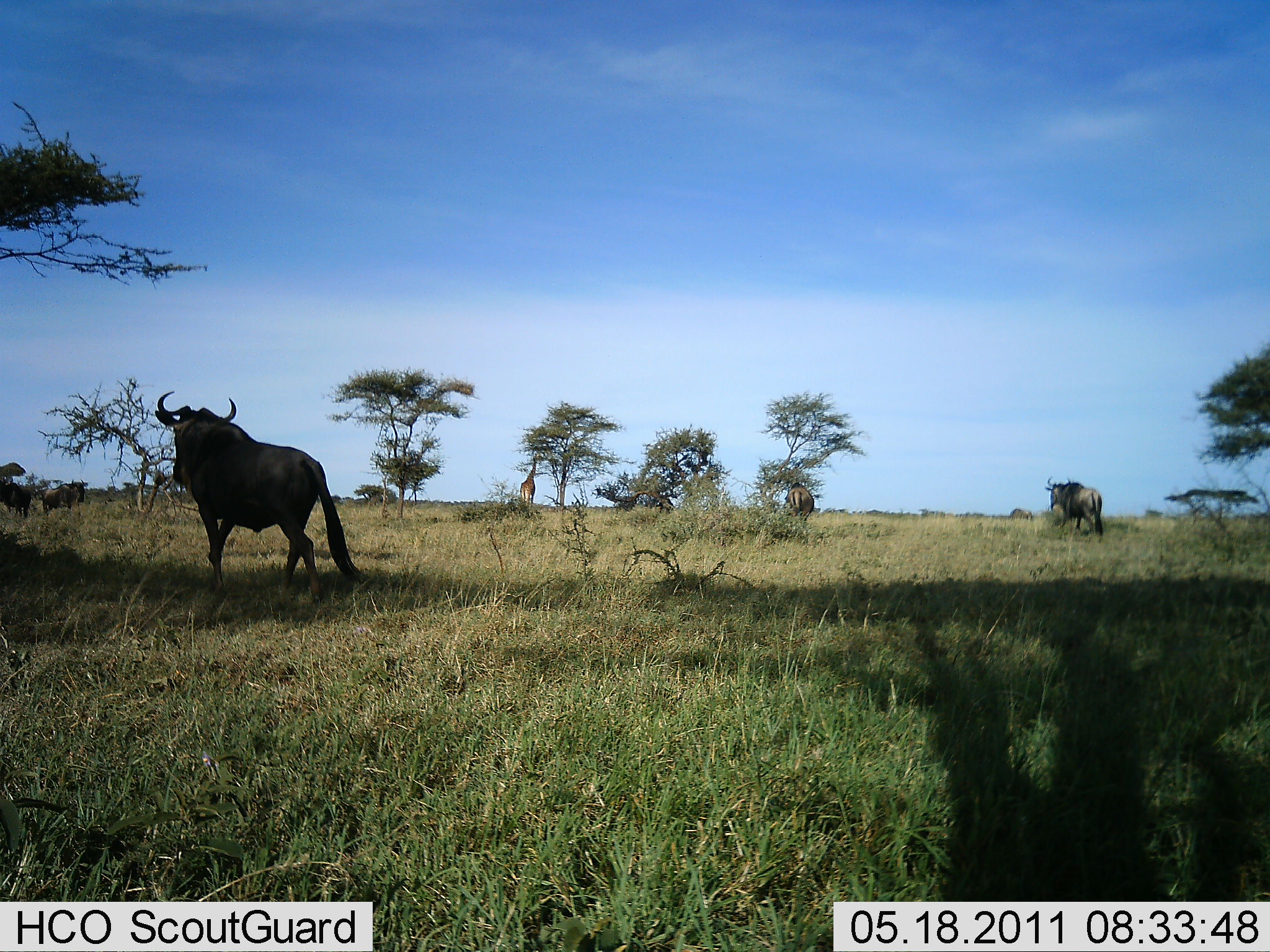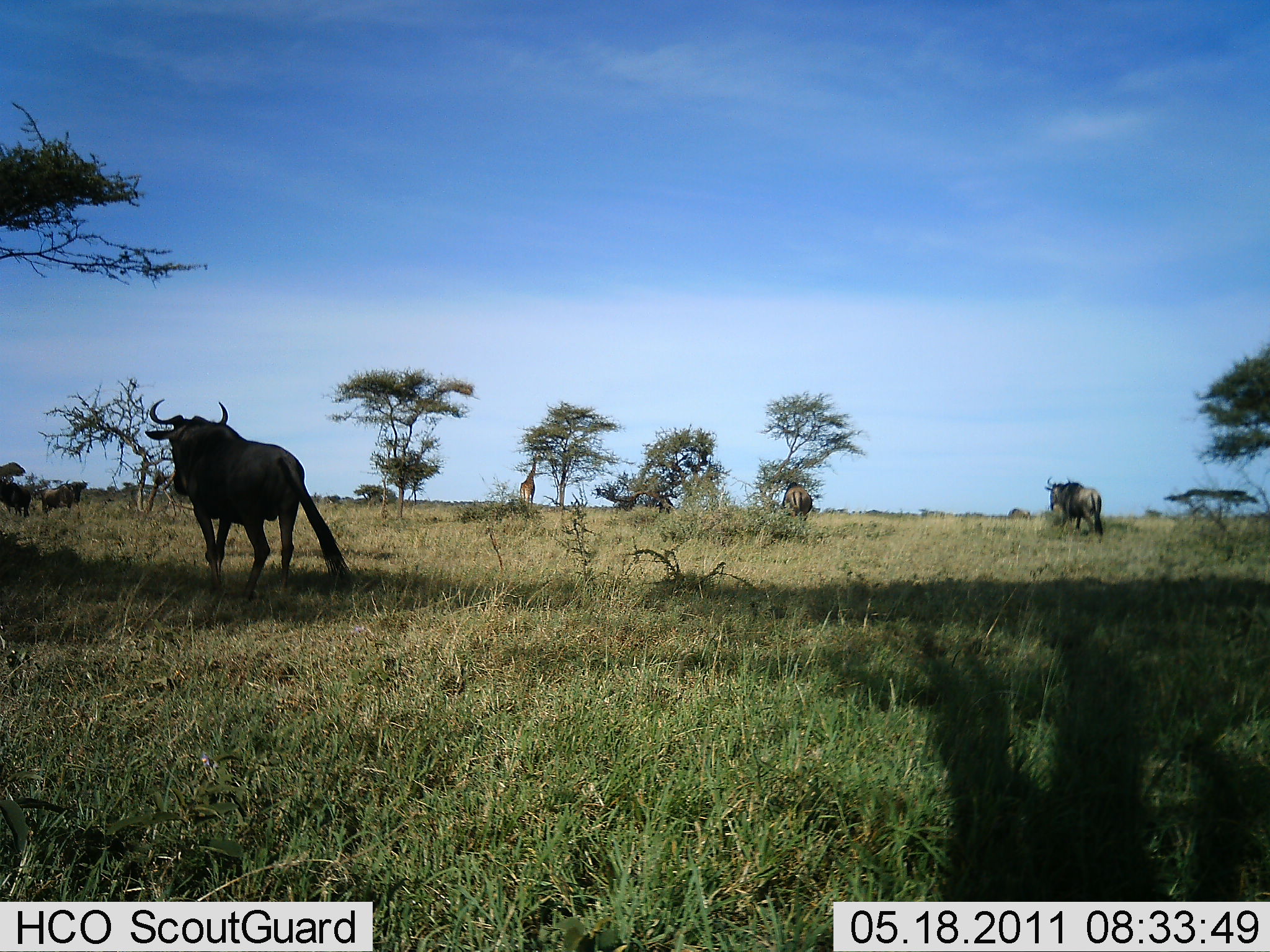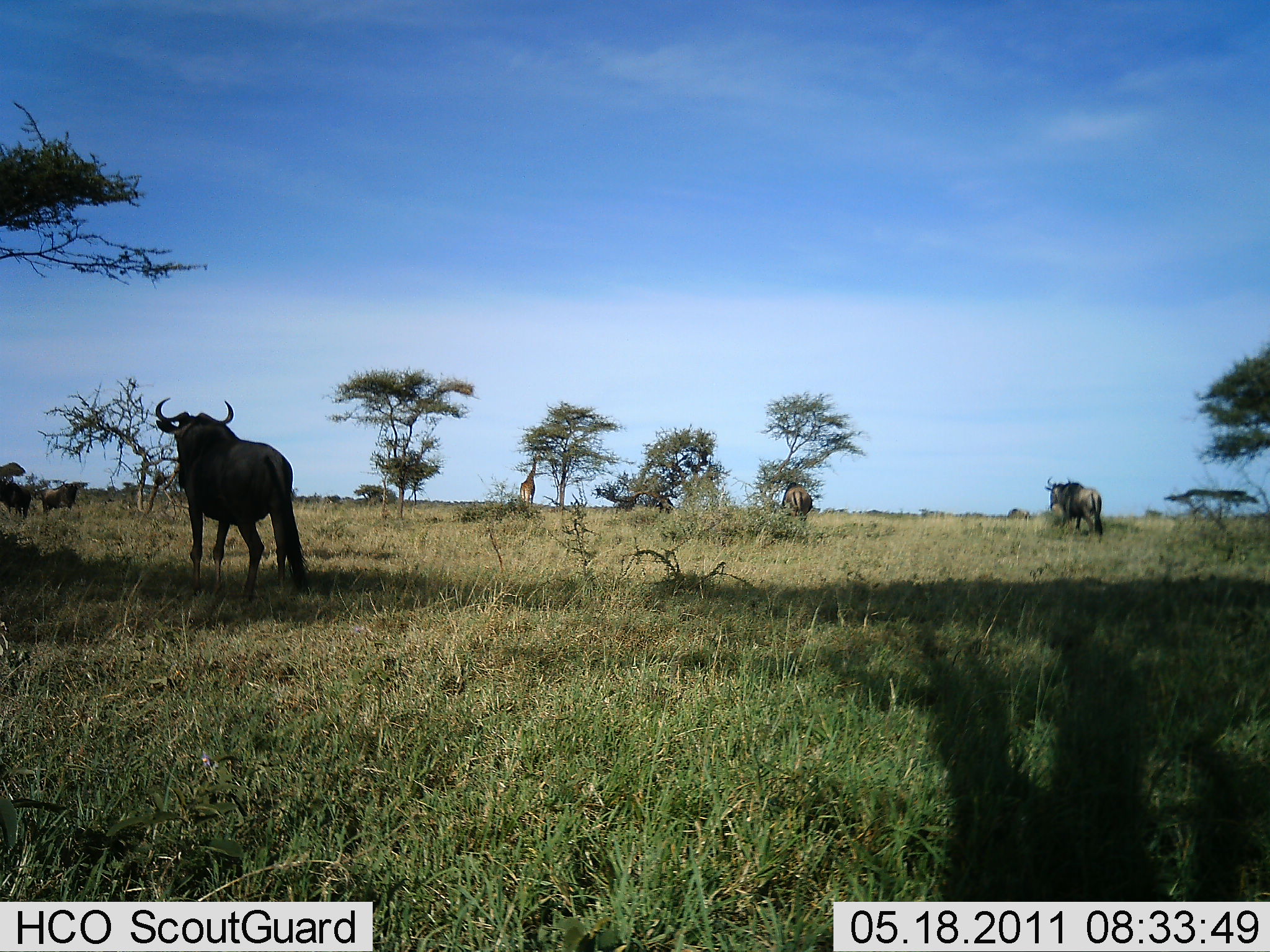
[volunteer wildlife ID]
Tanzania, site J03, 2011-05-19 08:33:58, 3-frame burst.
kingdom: Animalia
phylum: Chordata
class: Mammalia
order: Artiodactyla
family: Bovidae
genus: Connochaetes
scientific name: Connochaetes taurinus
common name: blue wildebeest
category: wildebeest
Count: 4.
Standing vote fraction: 65%.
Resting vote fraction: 0%.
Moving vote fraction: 59%.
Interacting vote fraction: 0%.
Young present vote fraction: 0%.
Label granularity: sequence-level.